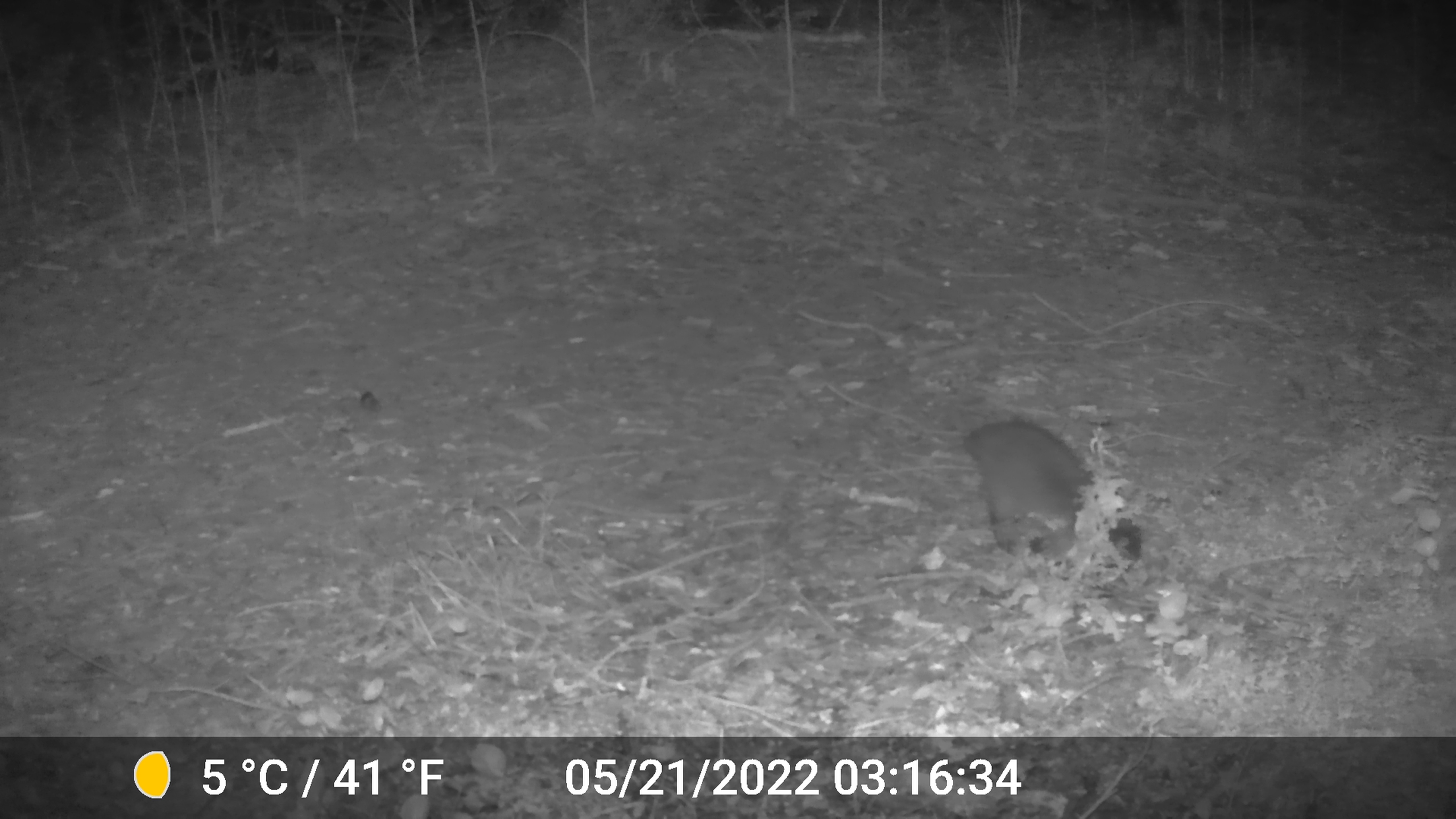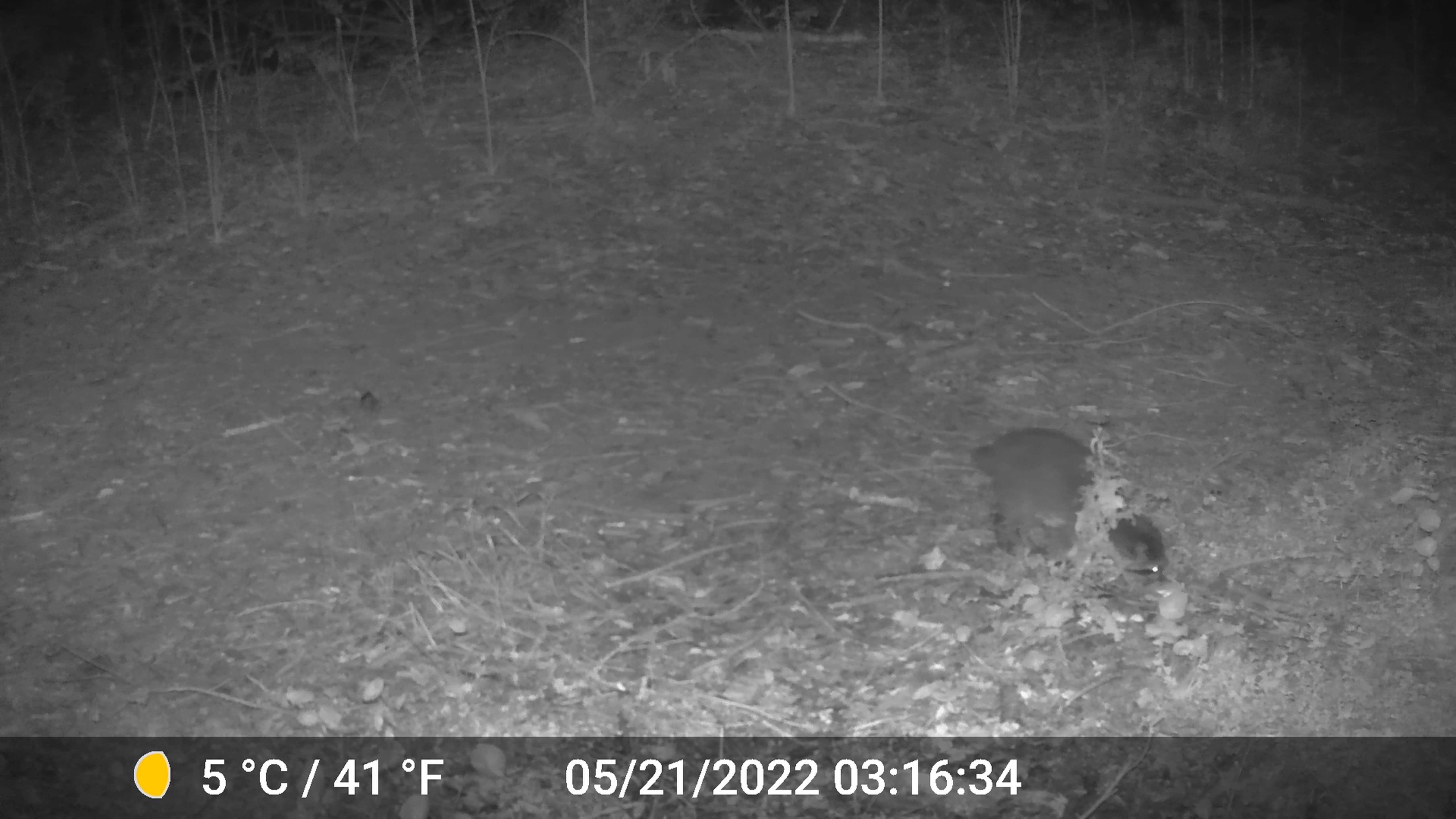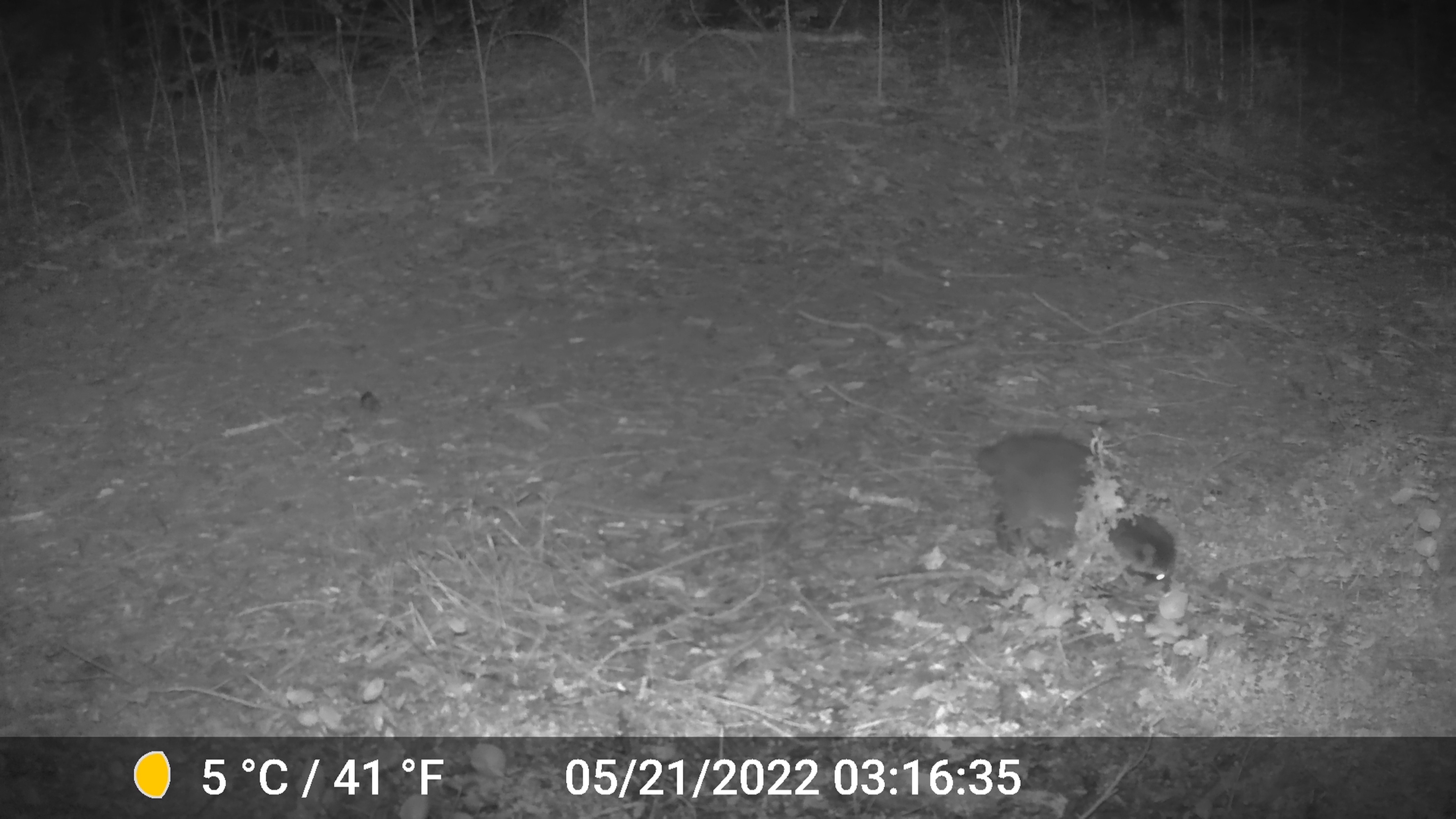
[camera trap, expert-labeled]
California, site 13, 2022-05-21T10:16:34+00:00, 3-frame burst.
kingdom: Animalia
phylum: Chordata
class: Mammalia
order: Carnivora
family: Procyonidae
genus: Procyon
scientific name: Procyon lotor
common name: raccoon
Raccoon (Procyon lotor).